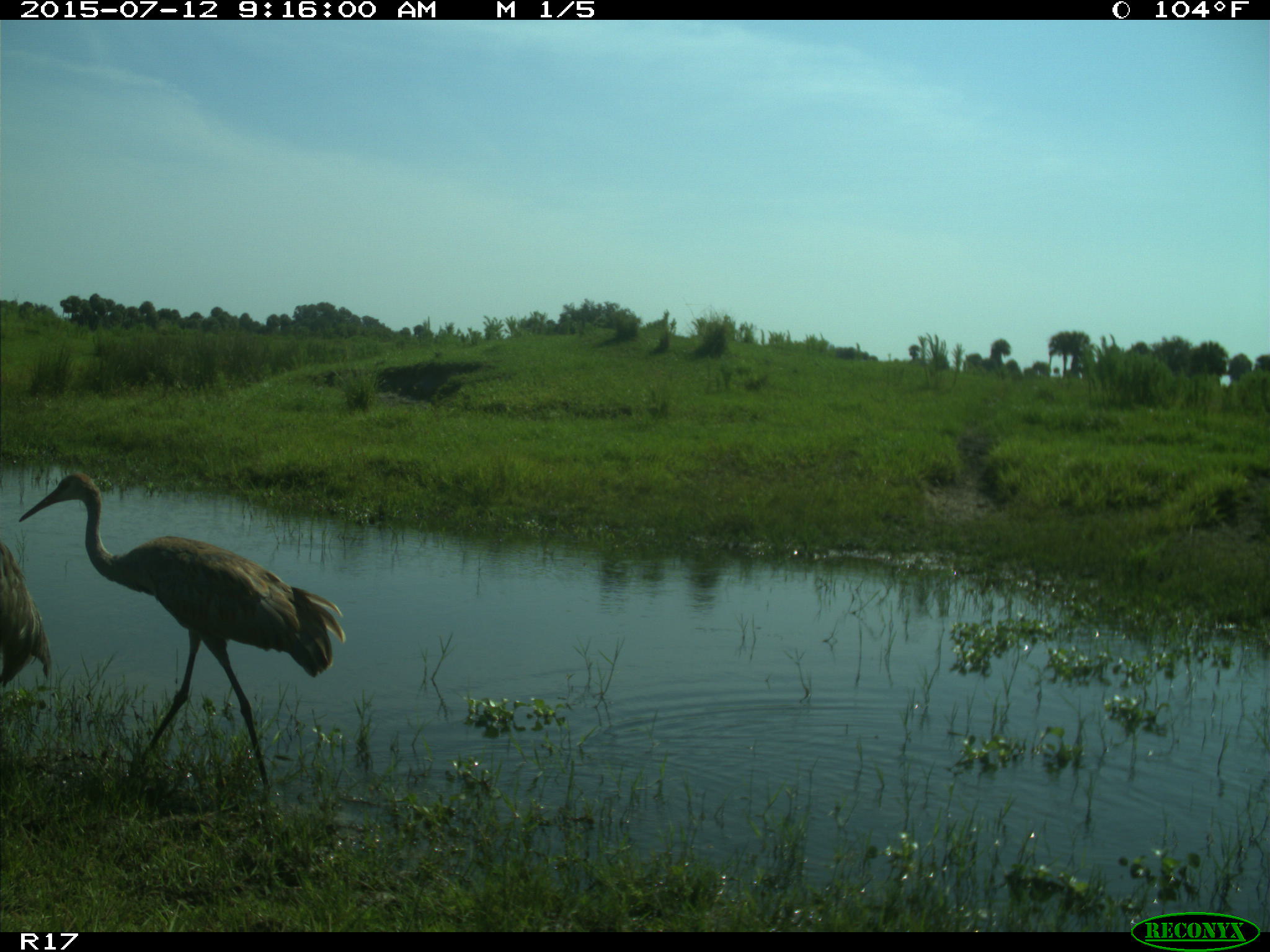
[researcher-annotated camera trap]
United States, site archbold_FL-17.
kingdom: Animalia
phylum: Chordata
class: Aves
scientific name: Aves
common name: birds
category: unidentified bird